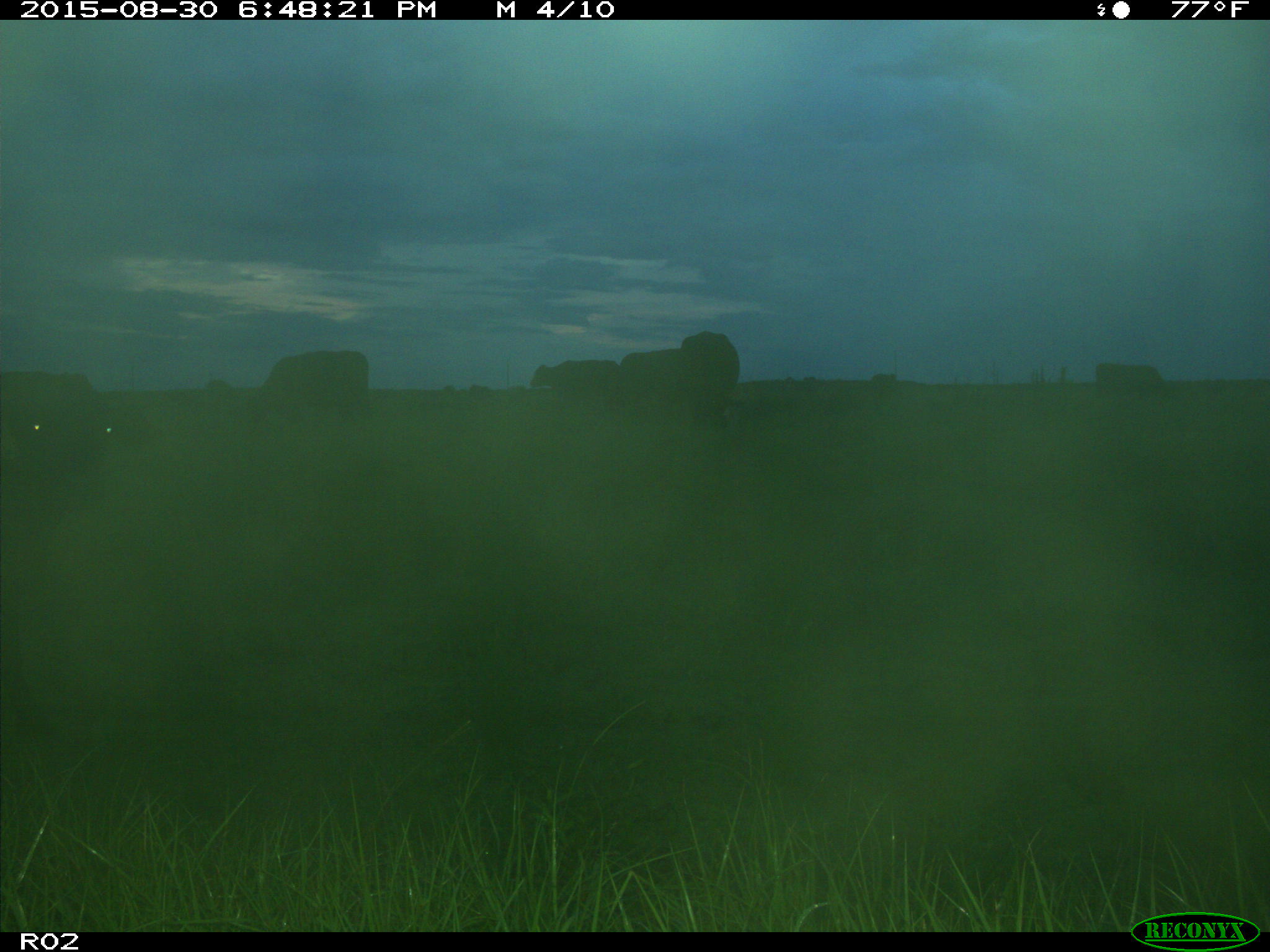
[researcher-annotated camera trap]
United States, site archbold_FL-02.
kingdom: Animalia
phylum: Chordata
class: Mammalia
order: Artiodactyla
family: Bovidae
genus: Bos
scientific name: Bos taurus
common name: domestic cow